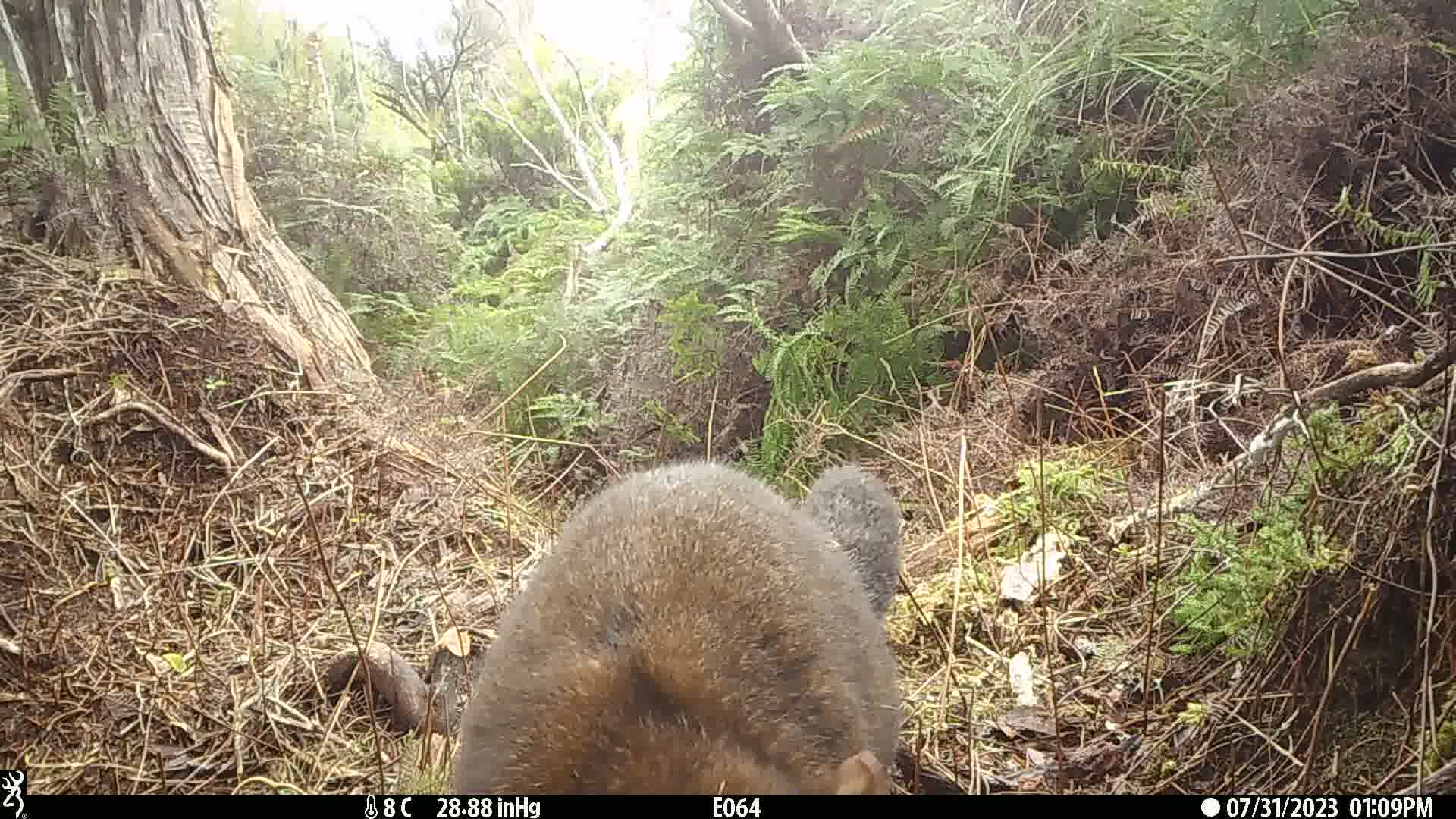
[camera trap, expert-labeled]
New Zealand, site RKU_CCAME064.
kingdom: Animalia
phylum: Chordata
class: Mammalia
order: Diprotodontia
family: Phalangeridae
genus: Trichosurus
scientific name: Trichosurus vulpecula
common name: common brushtail possum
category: possum